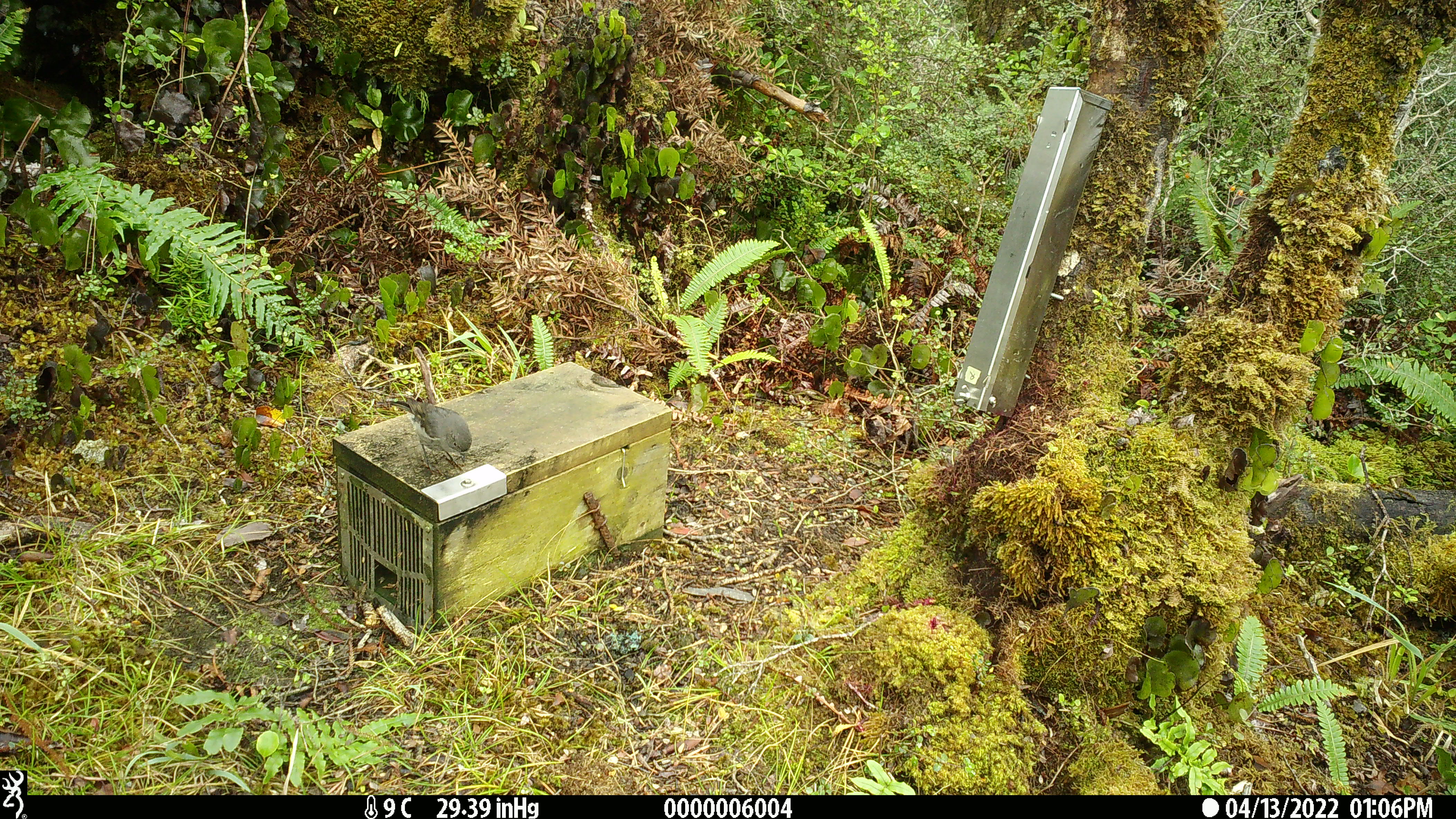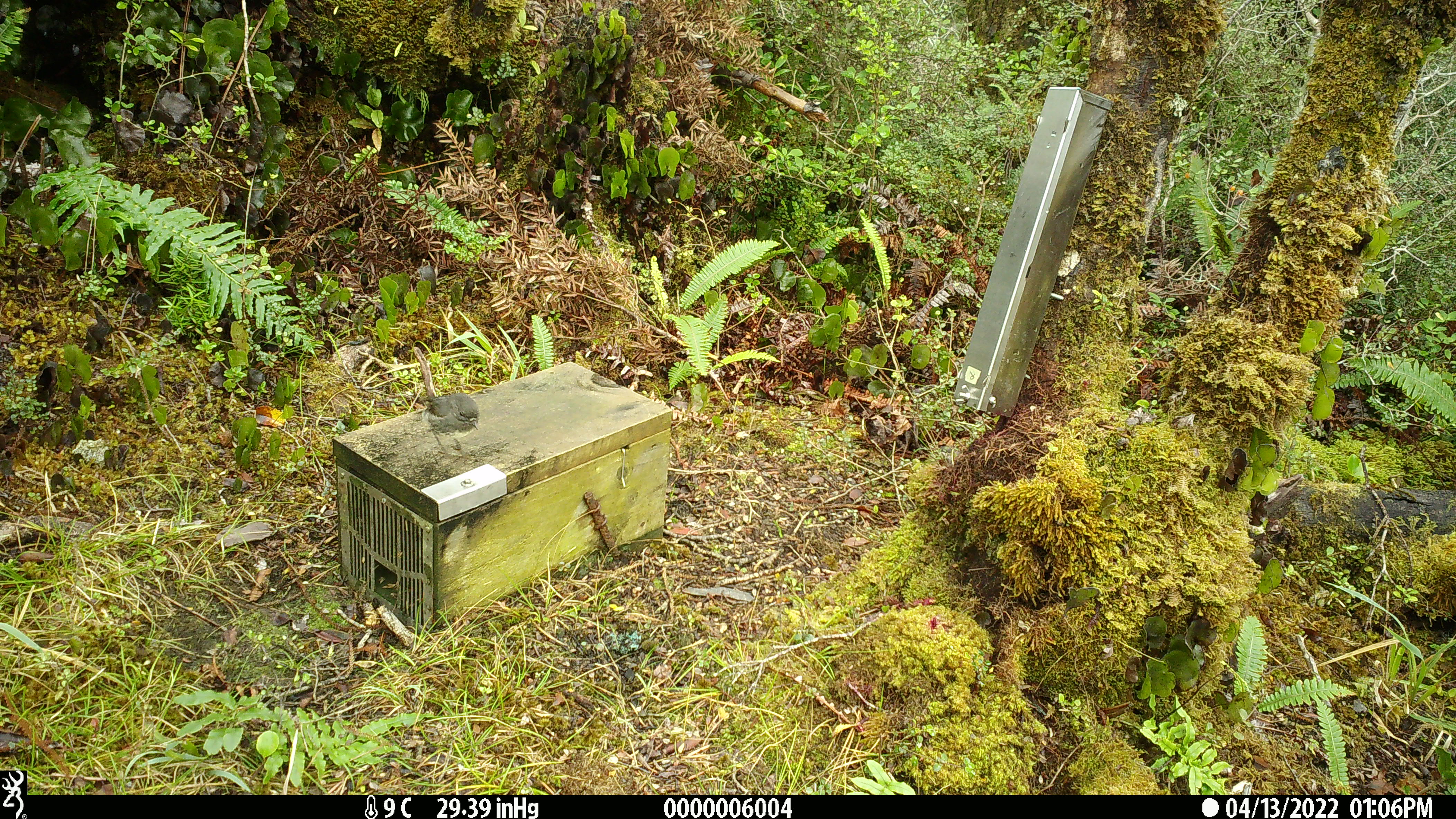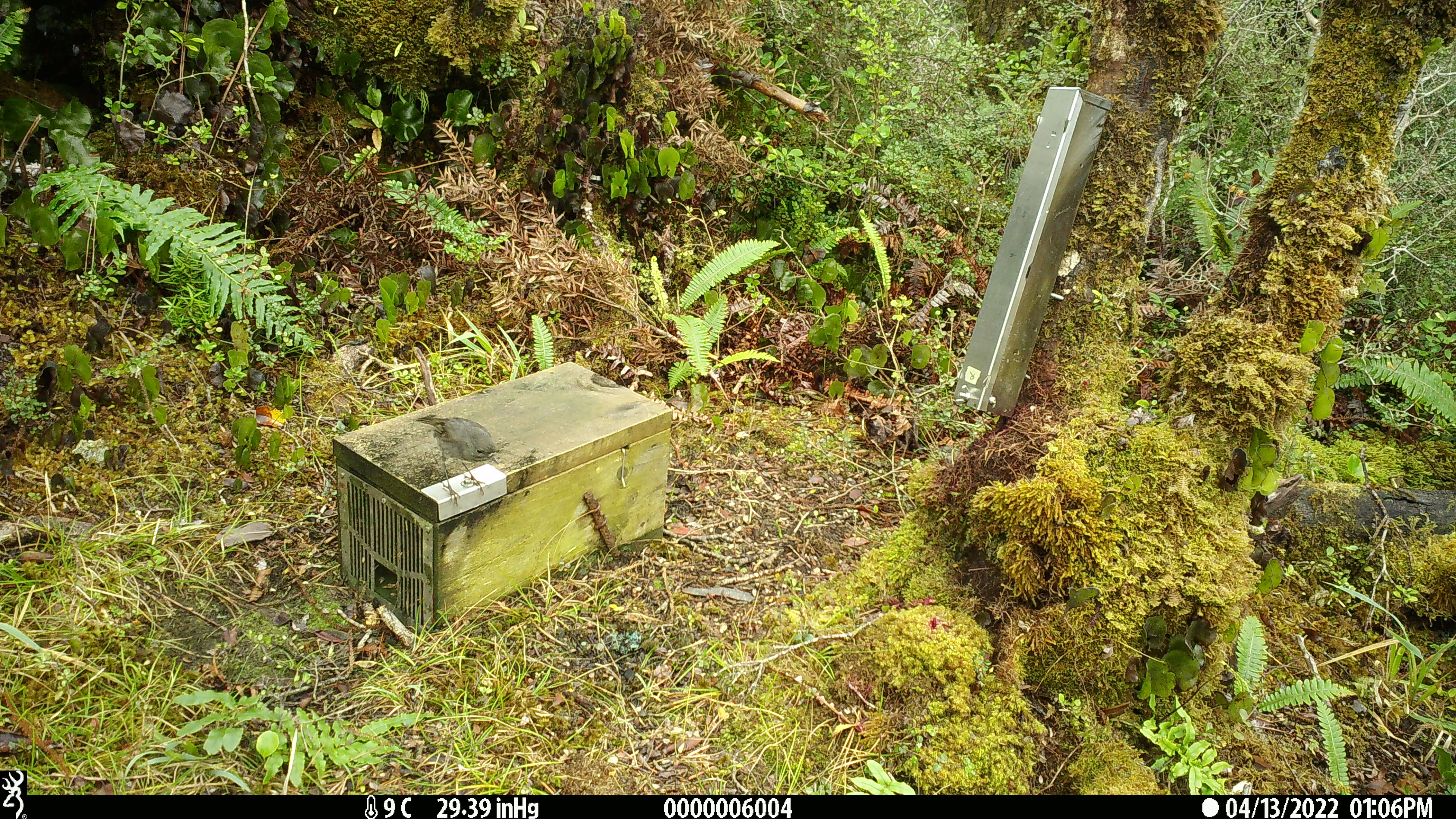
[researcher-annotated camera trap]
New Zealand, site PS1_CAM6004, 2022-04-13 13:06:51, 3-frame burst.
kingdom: Animalia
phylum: Chordata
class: Aves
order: Passeriformes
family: Petroicidae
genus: Petroica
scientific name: Petroica australis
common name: new zealand robin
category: robin